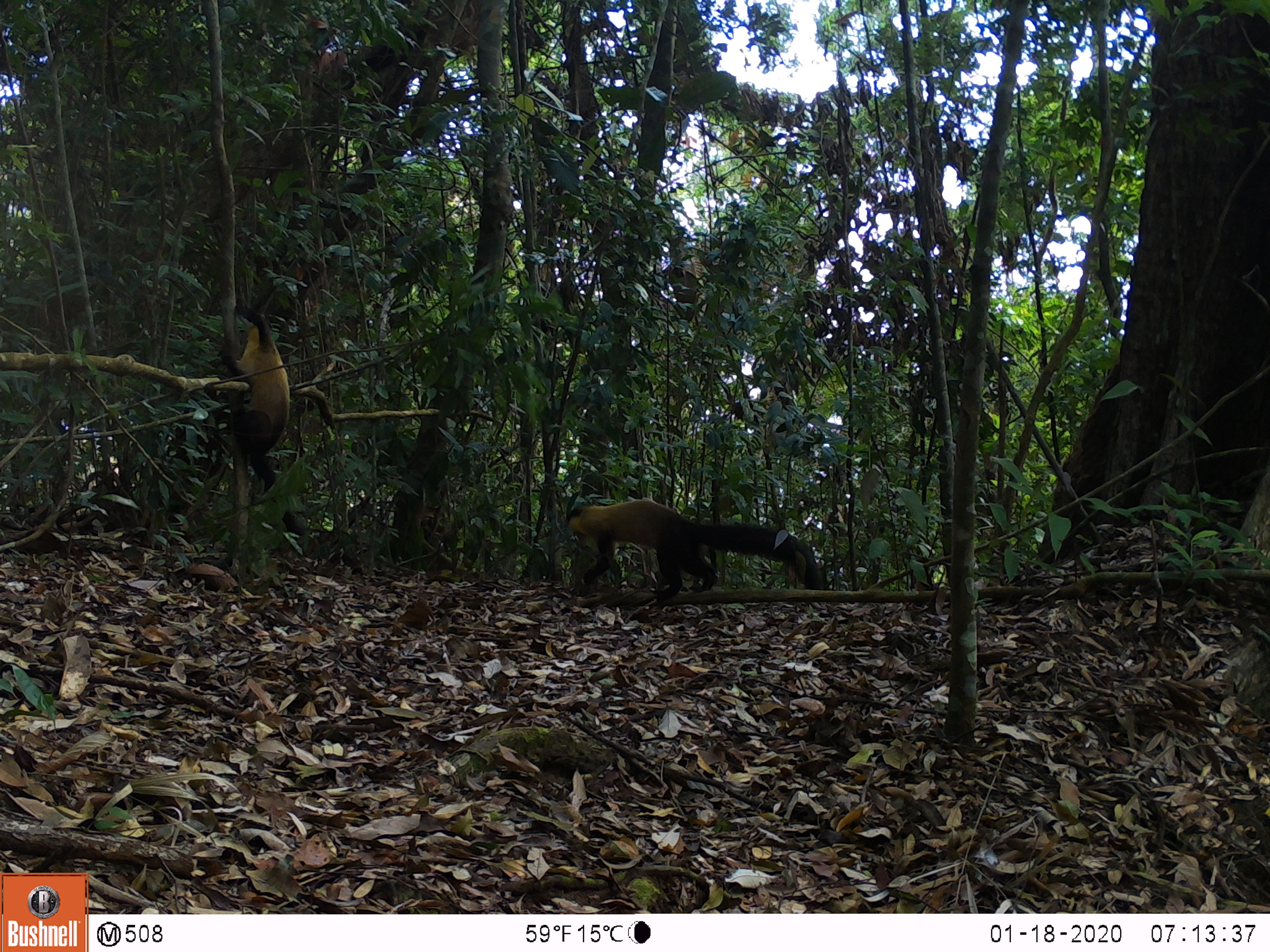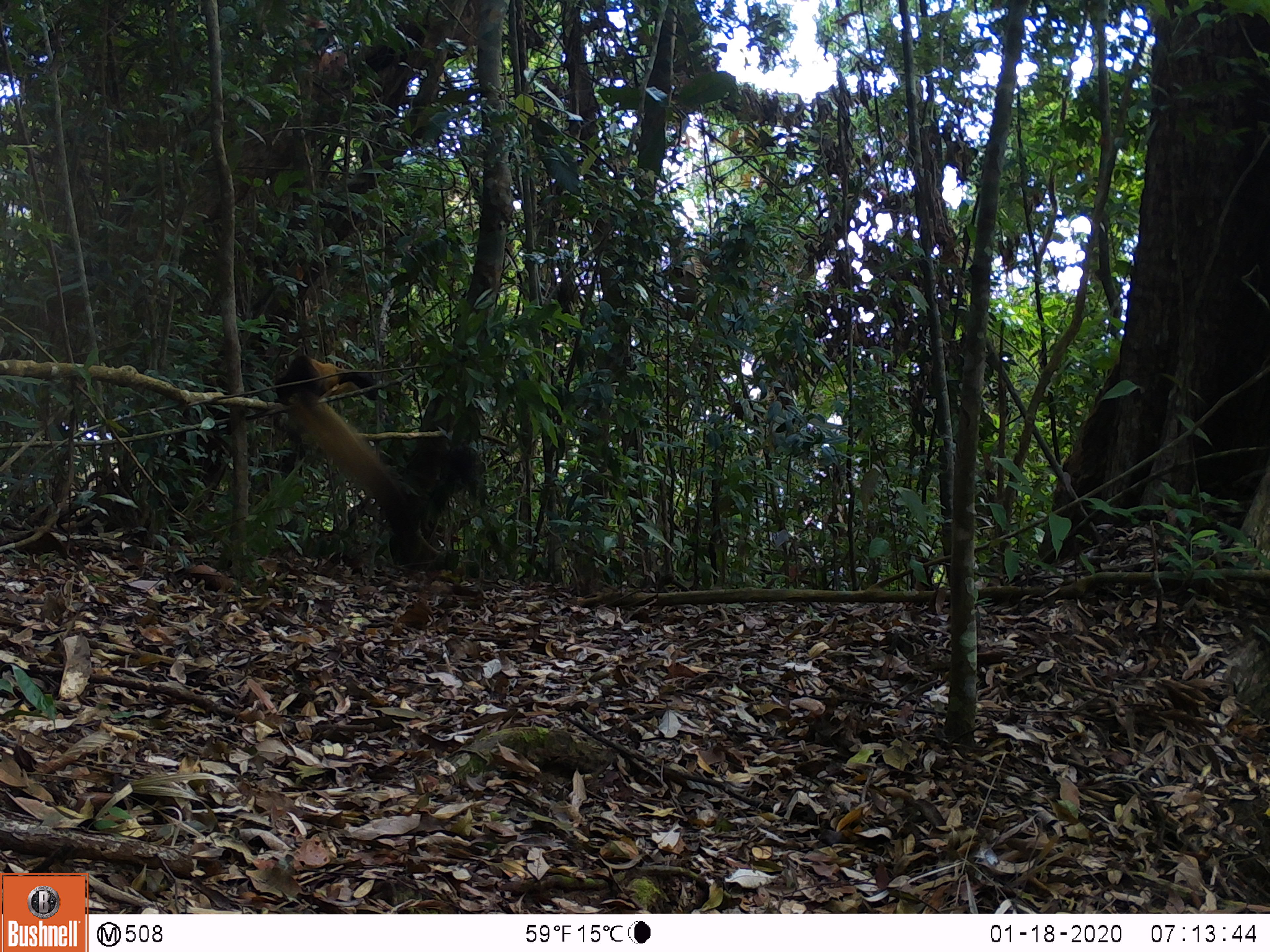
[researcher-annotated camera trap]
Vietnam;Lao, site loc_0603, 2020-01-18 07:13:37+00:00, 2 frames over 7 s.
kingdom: Animalia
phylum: Chordata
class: Mammalia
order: Carnivora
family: Mustelidae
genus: Martes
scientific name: Martes flavigula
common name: yellow-throated marten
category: yellow throated marten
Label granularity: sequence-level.